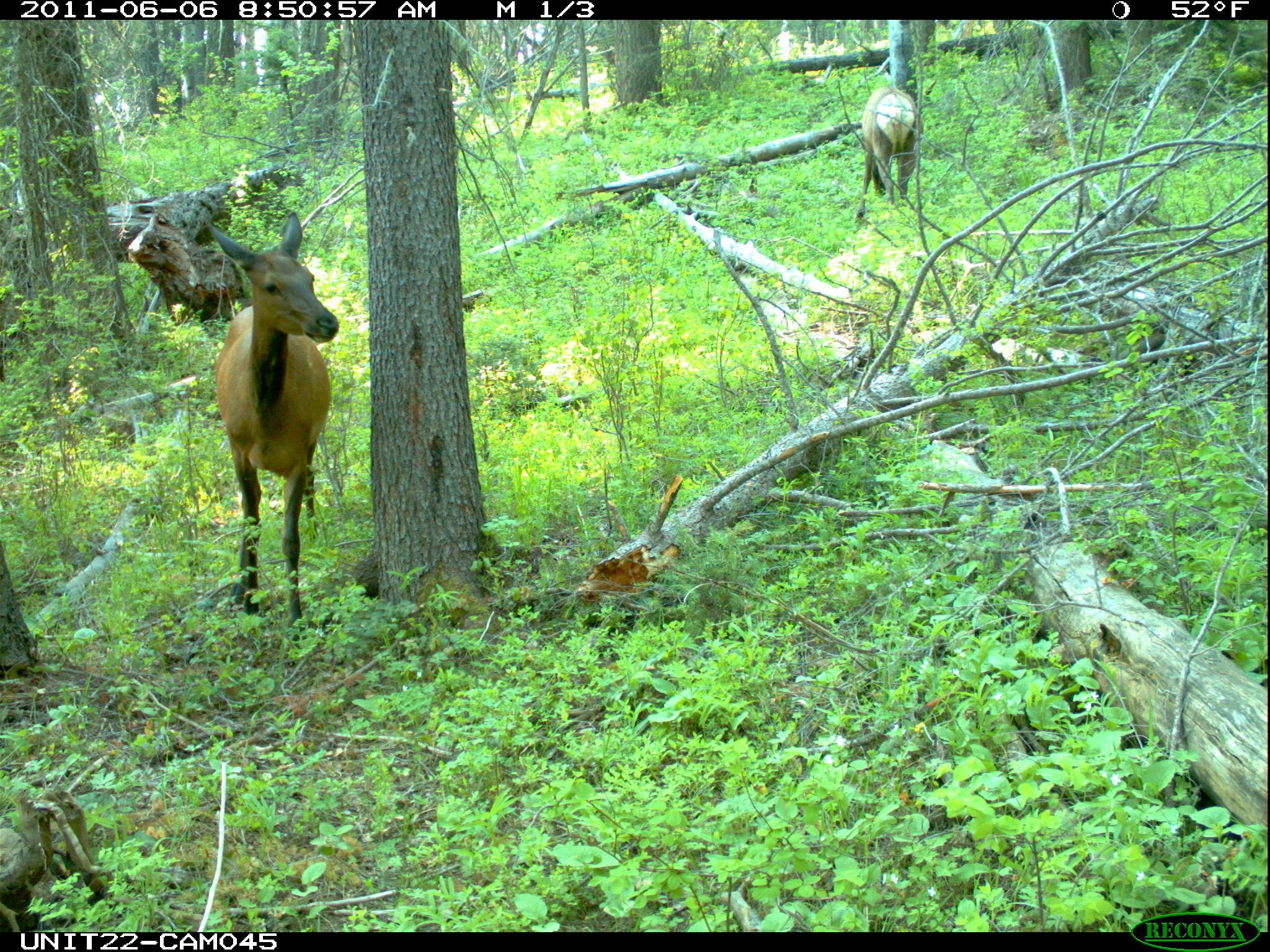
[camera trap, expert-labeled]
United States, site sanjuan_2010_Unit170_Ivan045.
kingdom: Animalia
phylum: Chordata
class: Mammalia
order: Artiodactyla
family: Cervidae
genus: Cervus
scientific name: Cervus elaphus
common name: red deer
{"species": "Cervus elaphus (red deer)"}